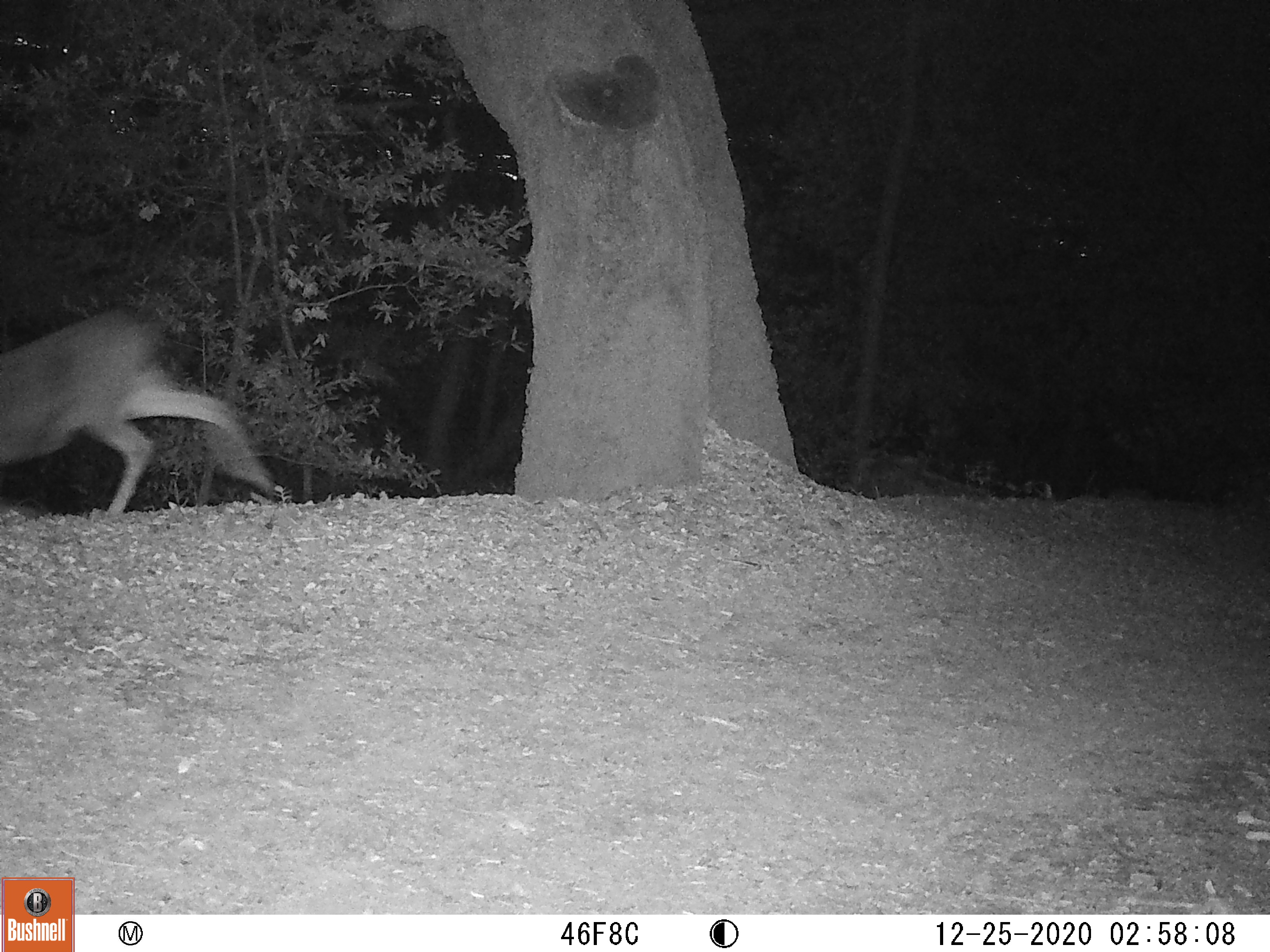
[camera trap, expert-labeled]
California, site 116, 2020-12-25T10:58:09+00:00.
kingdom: Animalia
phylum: Chordata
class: Mammalia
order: Artiodactyla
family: Cervidae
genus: Odocoileus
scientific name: Odocoileus hemionus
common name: mule deer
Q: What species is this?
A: Mule deer (Odocoileus hemionus).